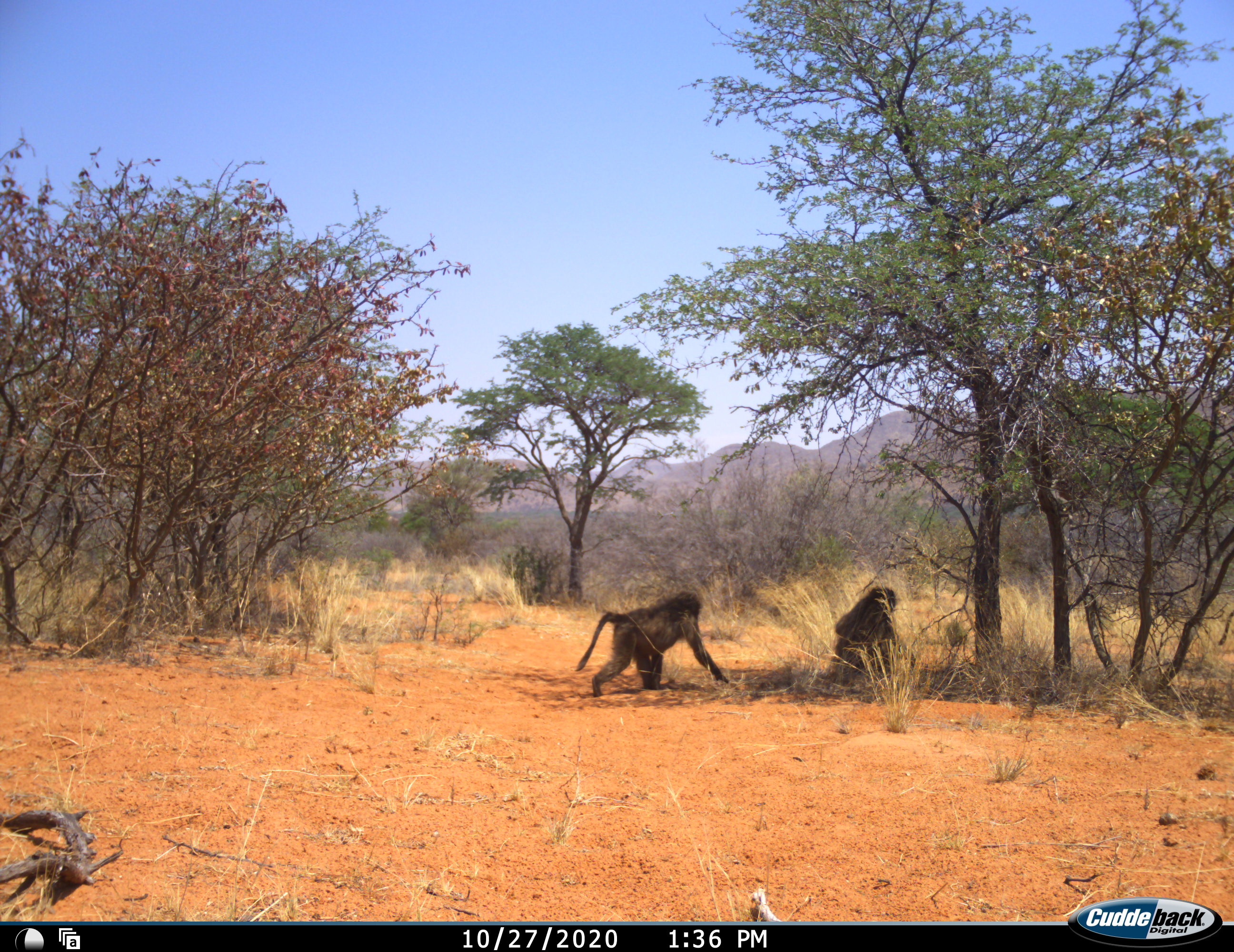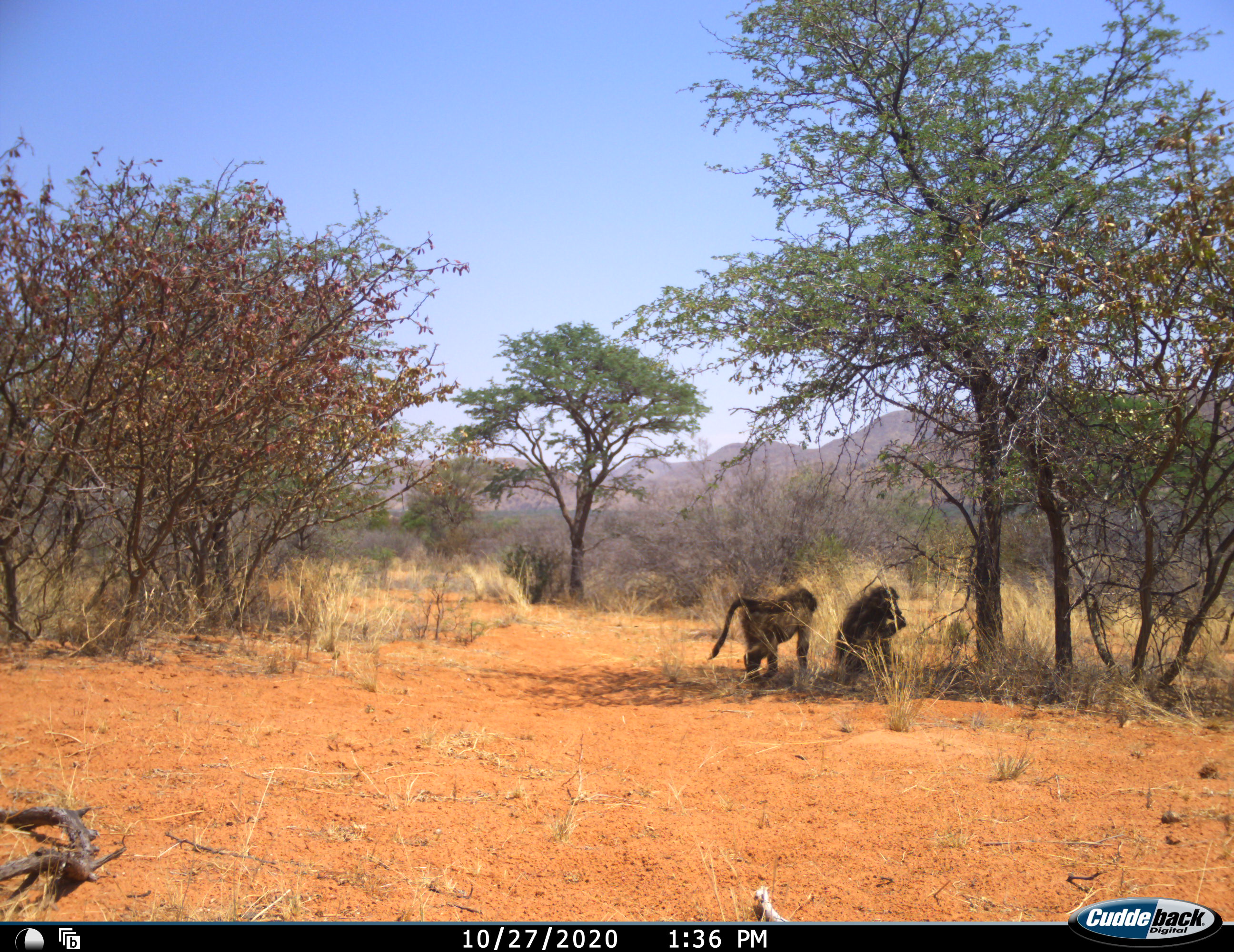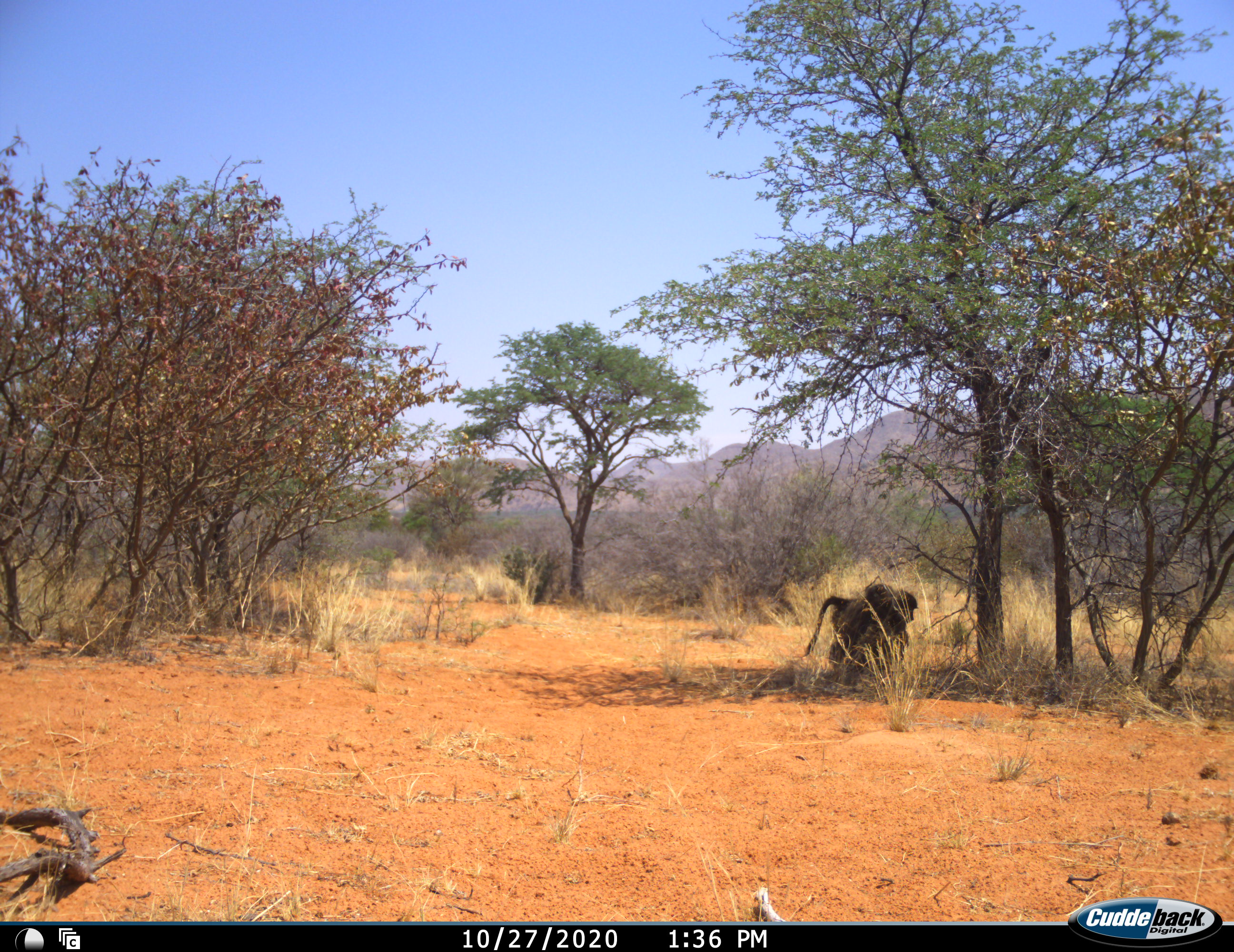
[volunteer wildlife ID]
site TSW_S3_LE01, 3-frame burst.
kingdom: Animalia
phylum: Chordata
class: Mammalia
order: Primates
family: Cercopithecidae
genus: Papio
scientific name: Papio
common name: baboon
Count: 2.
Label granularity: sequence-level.